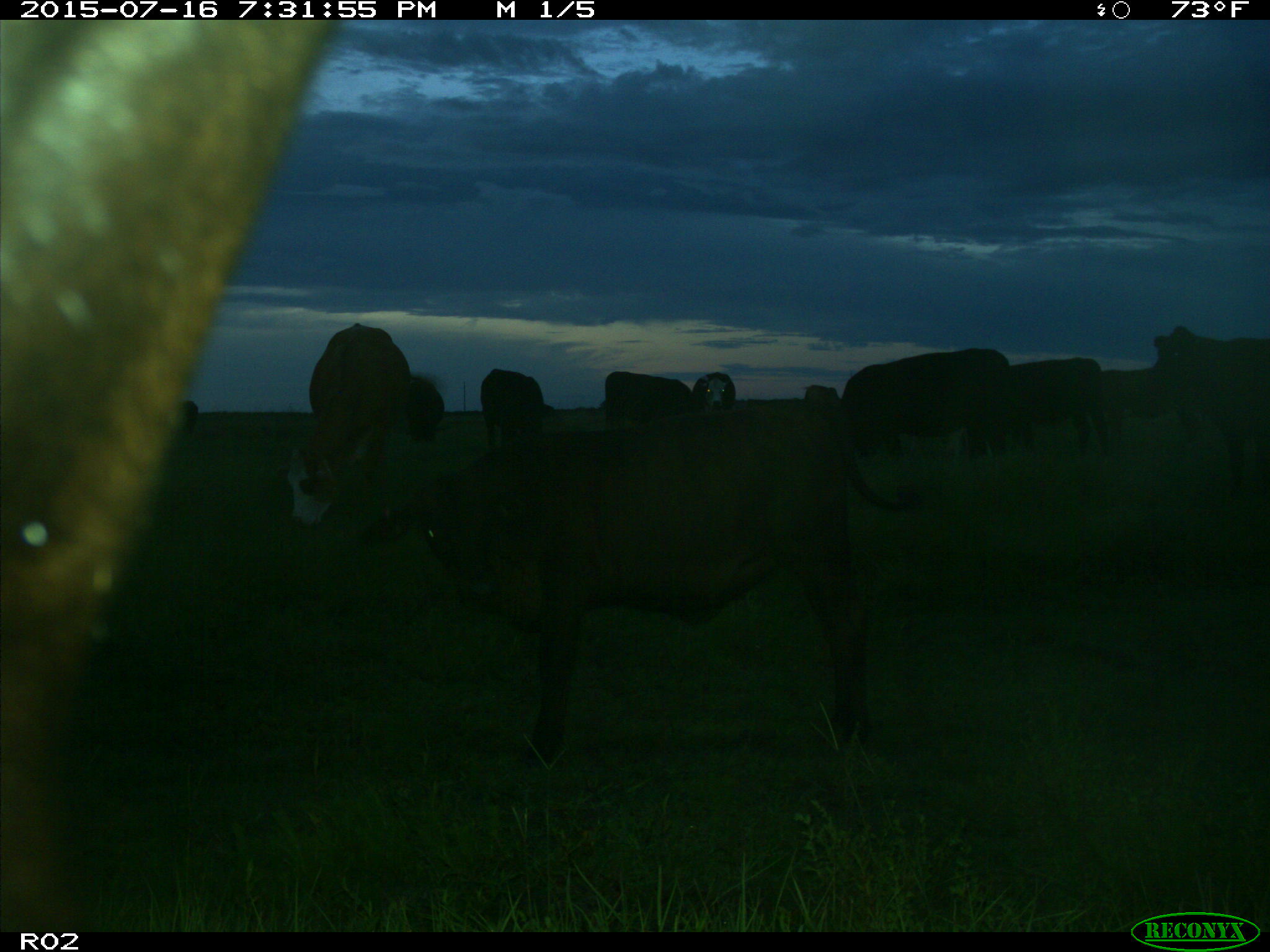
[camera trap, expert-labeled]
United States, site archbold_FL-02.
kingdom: Animalia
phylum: Chordata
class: Mammalia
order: Artiodactyla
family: Bovidae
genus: Bos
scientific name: Bos taurus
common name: domestic cow